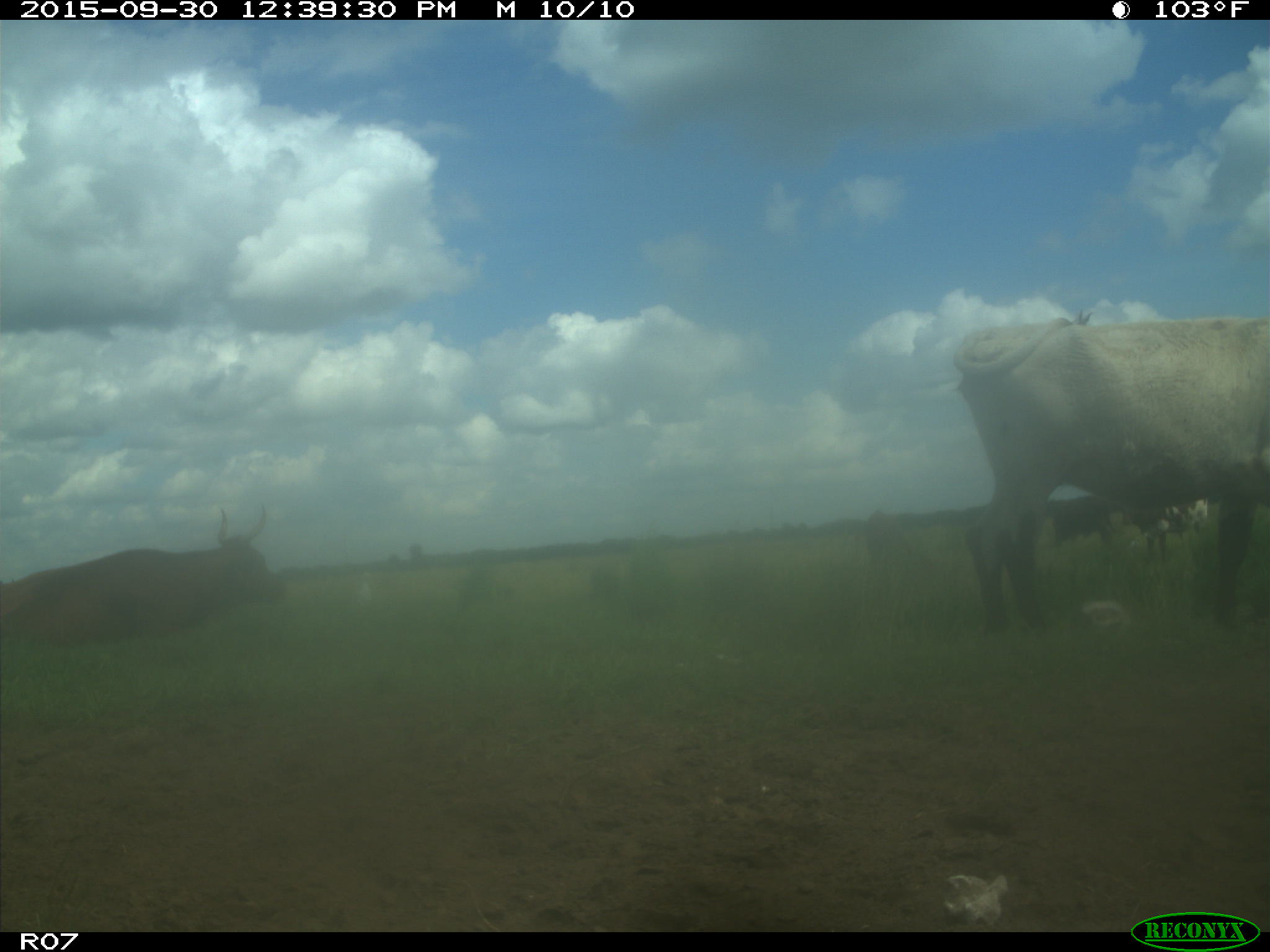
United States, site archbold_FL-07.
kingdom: Animalia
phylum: Chordata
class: Mammalia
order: Artiodactyla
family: Bovidae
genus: Bos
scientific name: Bos taurus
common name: domestic cow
Bos taurus (domestic cow).